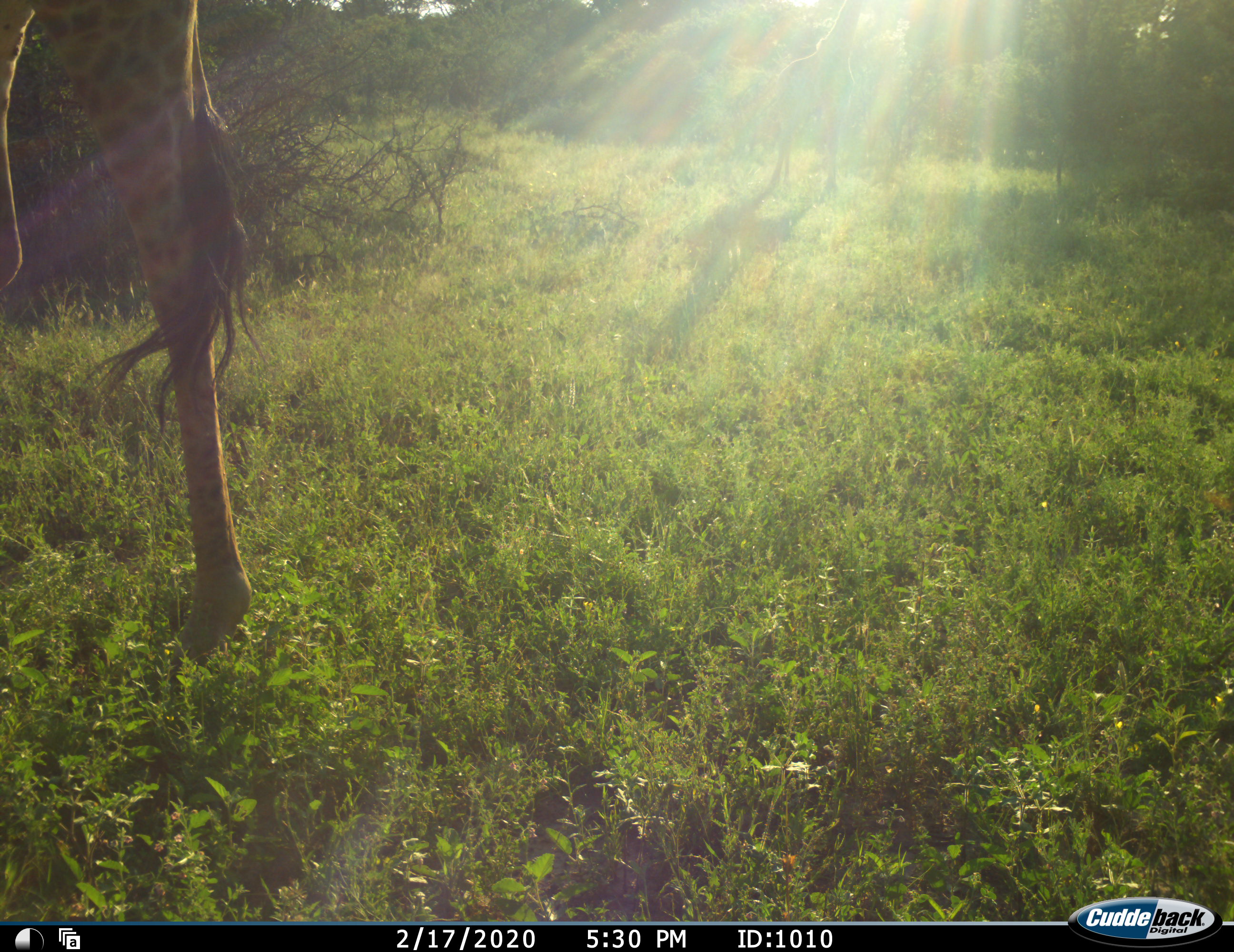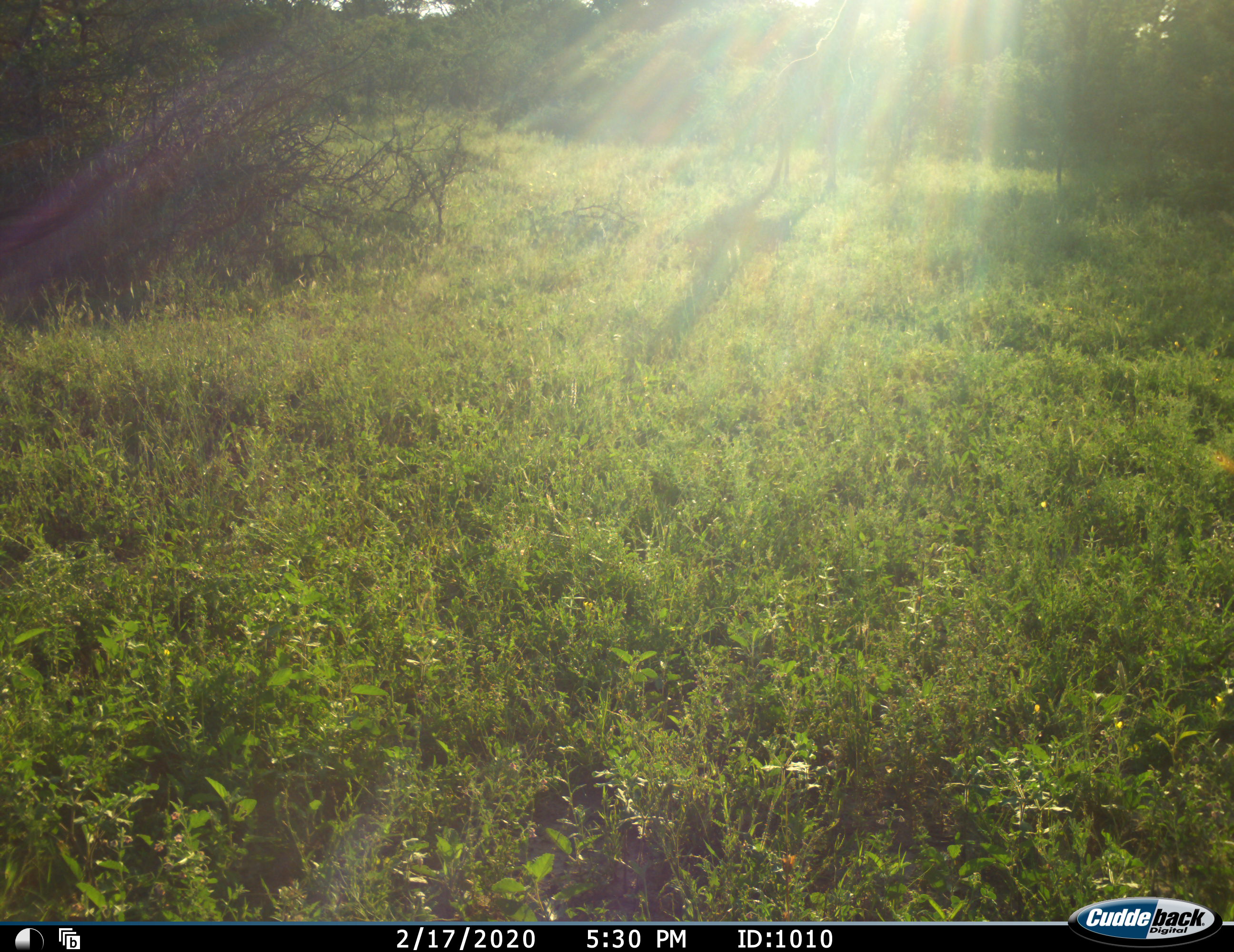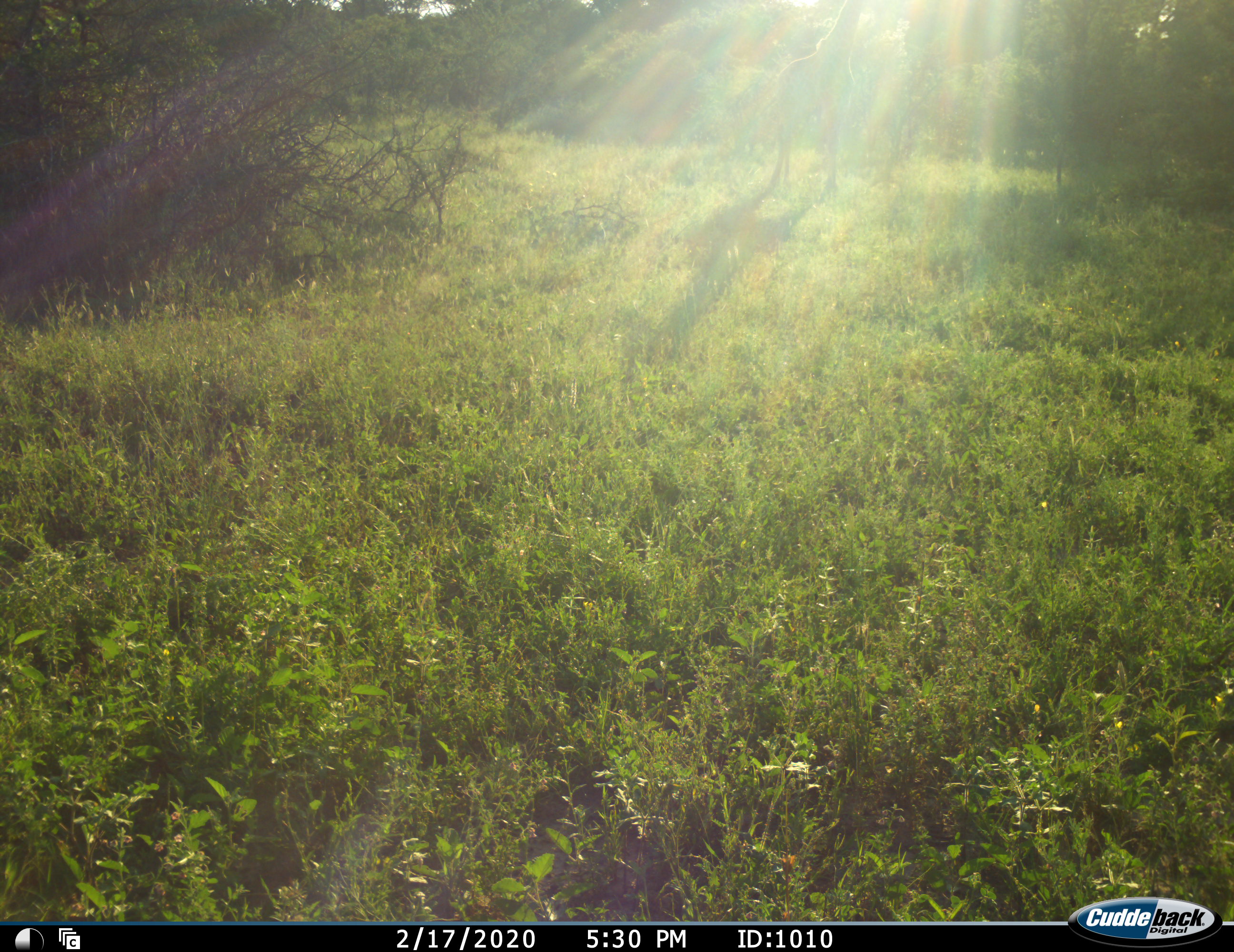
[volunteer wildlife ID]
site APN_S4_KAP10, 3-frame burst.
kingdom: Animalia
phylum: Chordata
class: Mammalia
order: Artiodactyla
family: Giraffidae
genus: Giraffa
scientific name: Giraffa camelopardalis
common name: giraffe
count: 2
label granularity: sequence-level